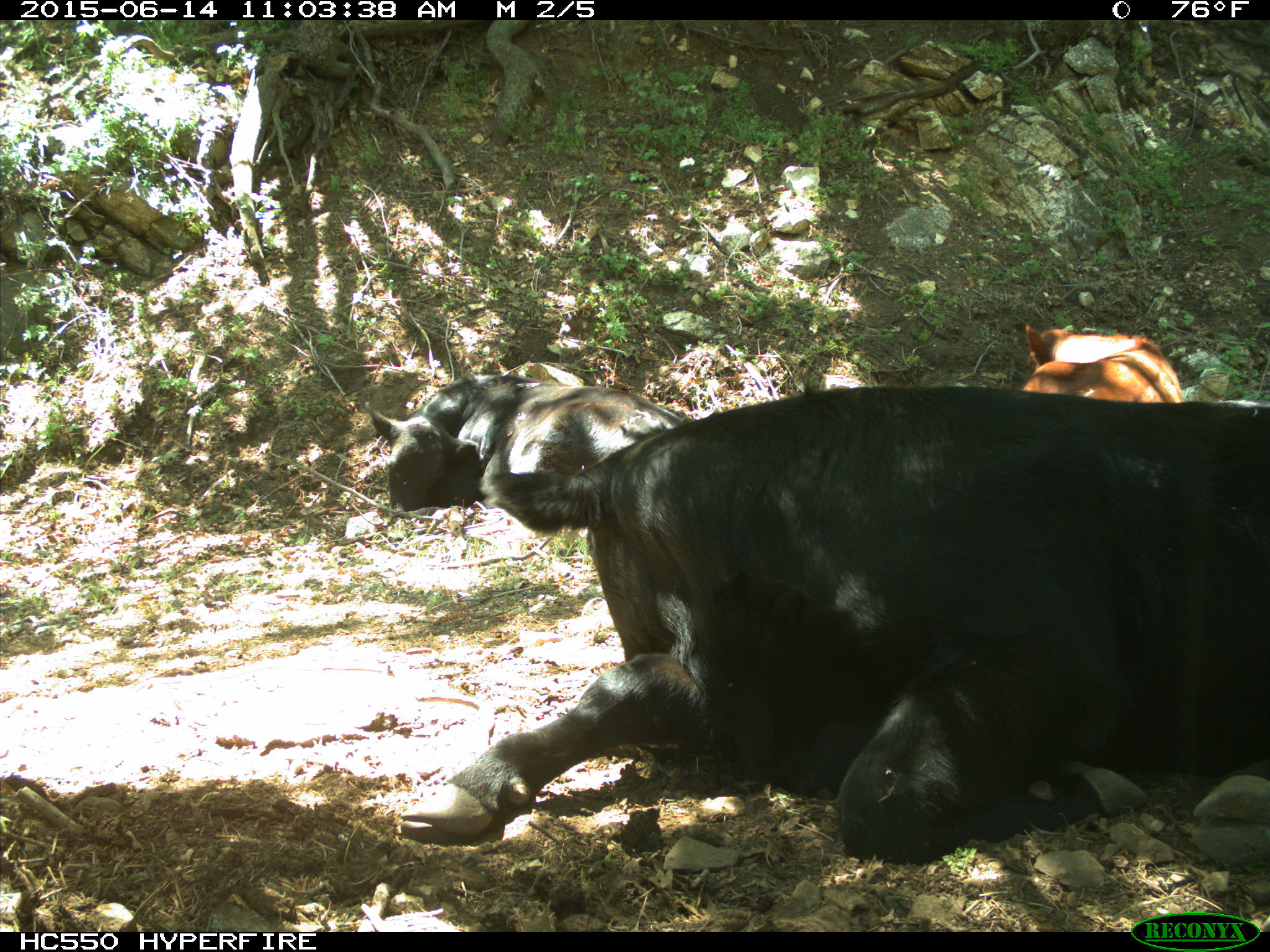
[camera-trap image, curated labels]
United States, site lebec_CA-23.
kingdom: Animalia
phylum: Chordata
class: Mammalia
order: Artiodactyla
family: Bovidae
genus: Bos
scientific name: Bos taurus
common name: domestic cow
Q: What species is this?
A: Bos taurus (domestic cow).